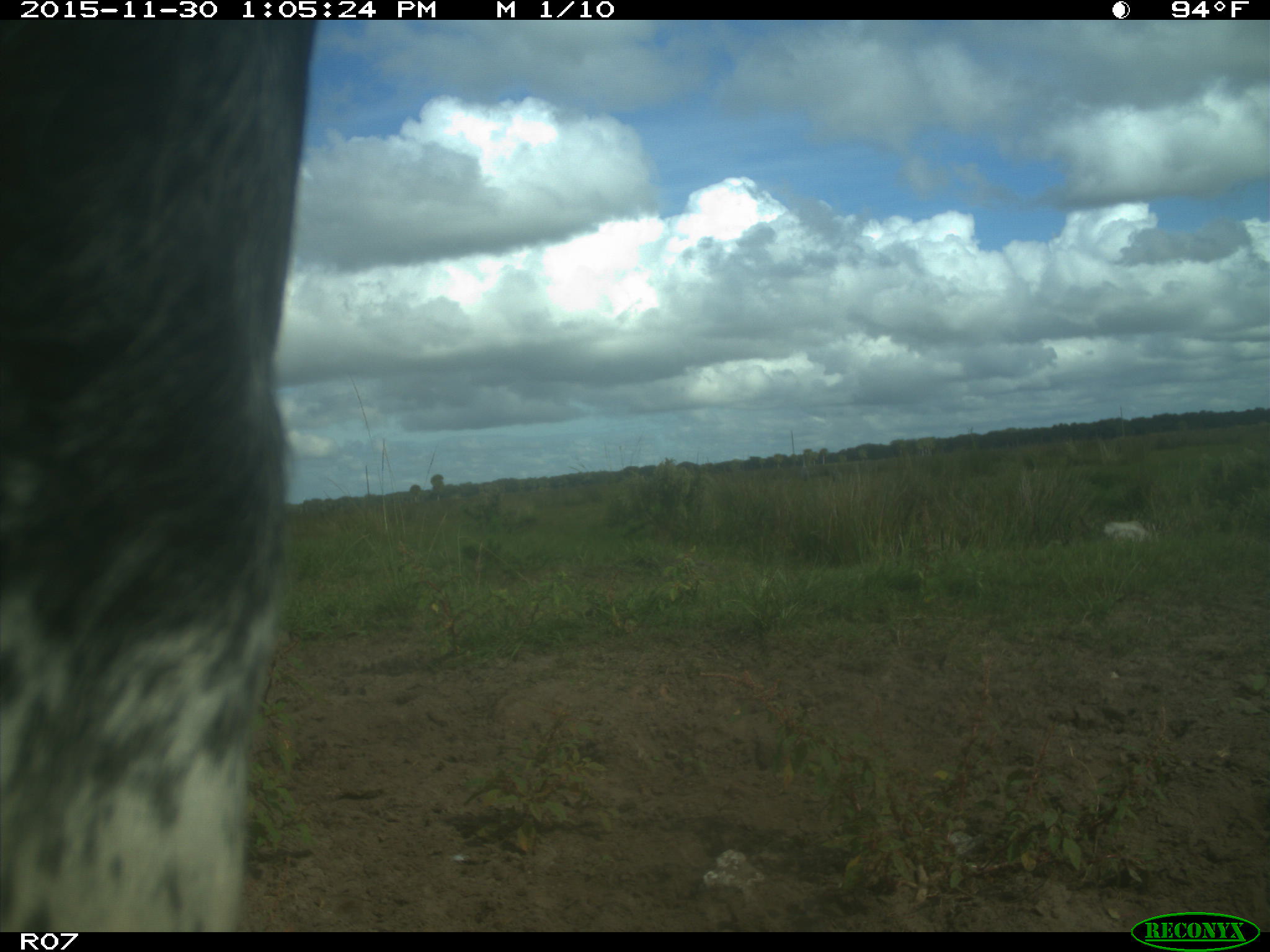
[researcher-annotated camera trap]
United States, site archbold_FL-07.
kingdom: Animalia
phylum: Chordata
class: Mammalia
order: Artiodactyla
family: Bovidae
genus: Bos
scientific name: Bos taurus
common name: domestic cow